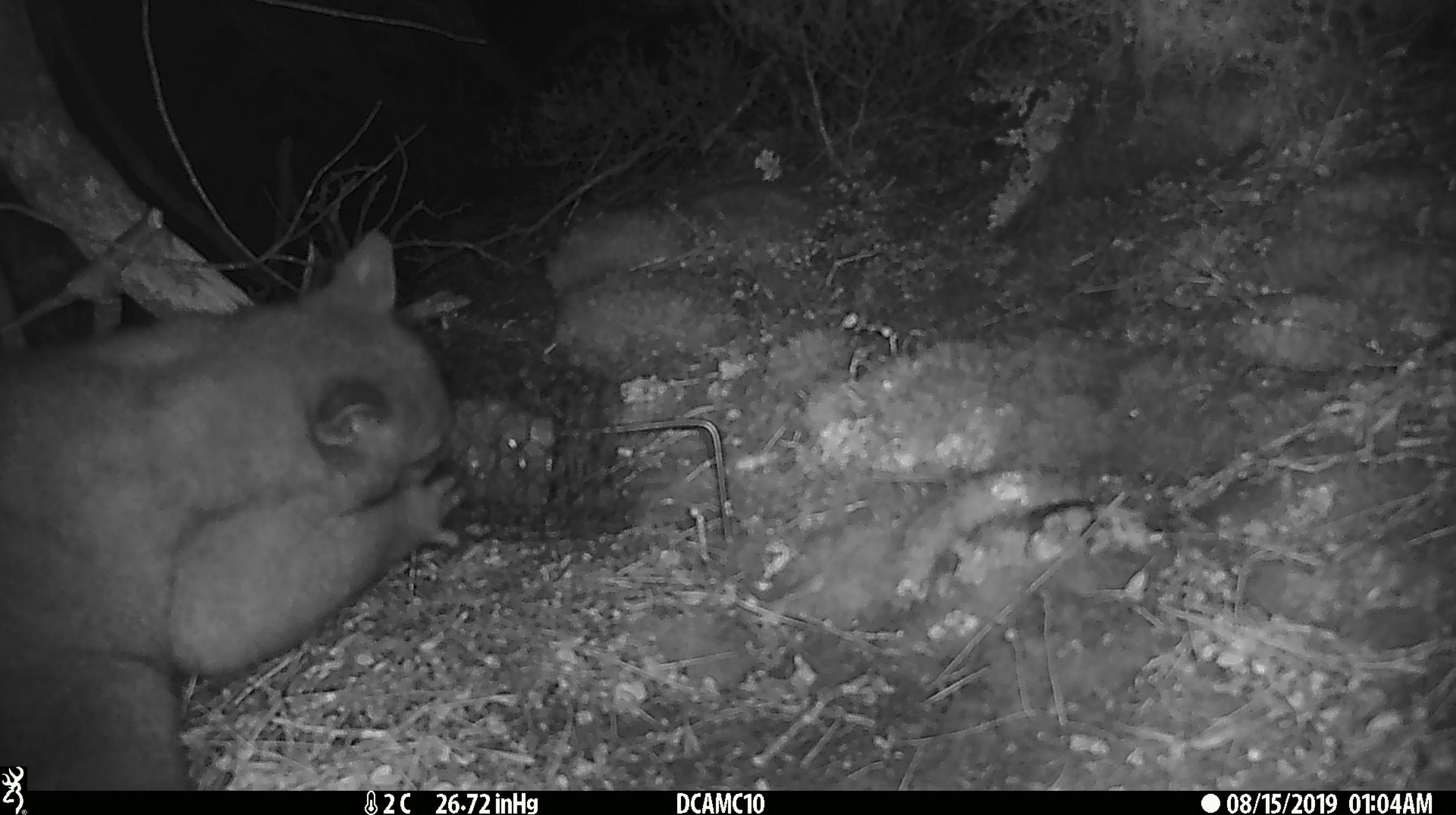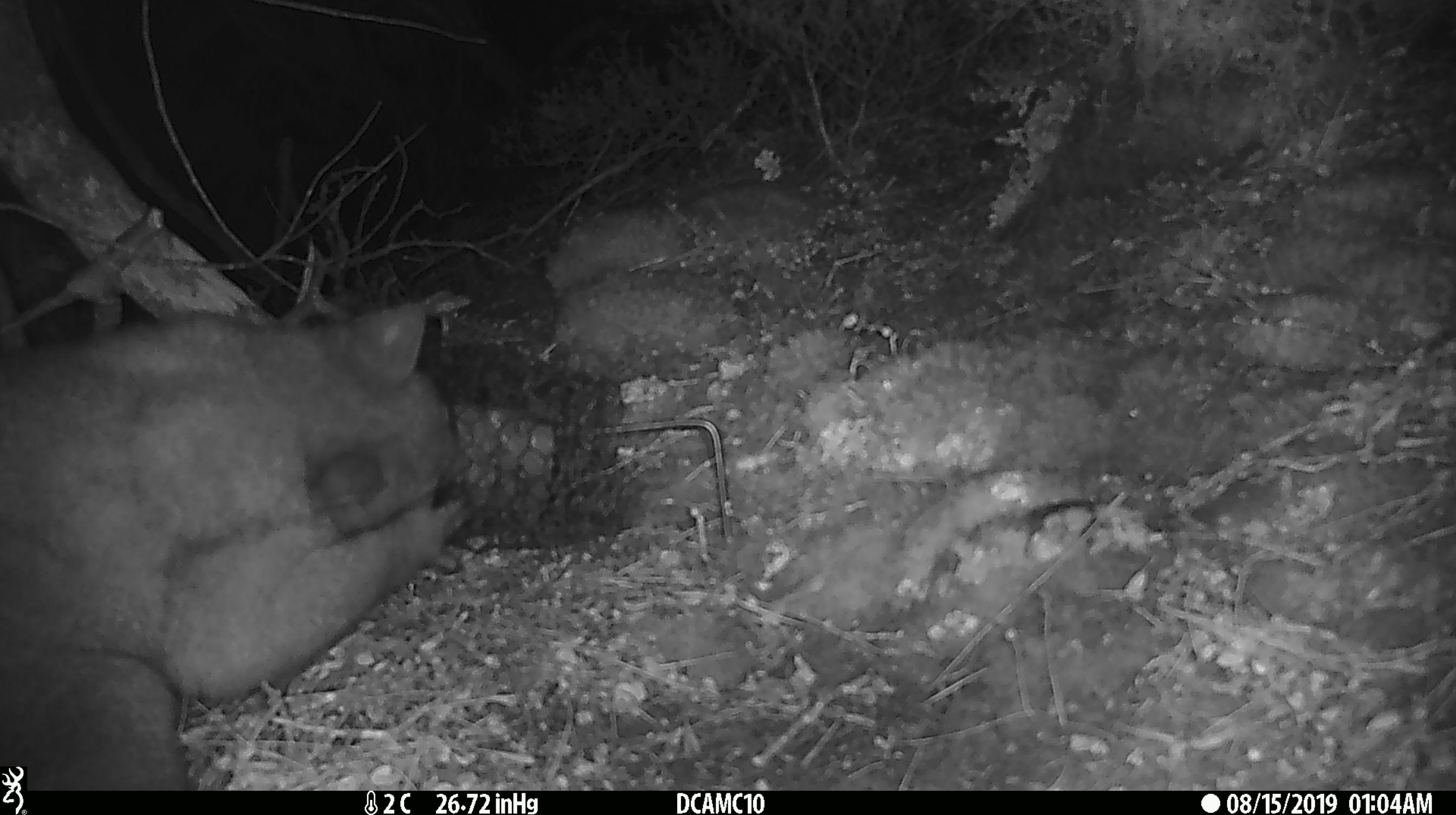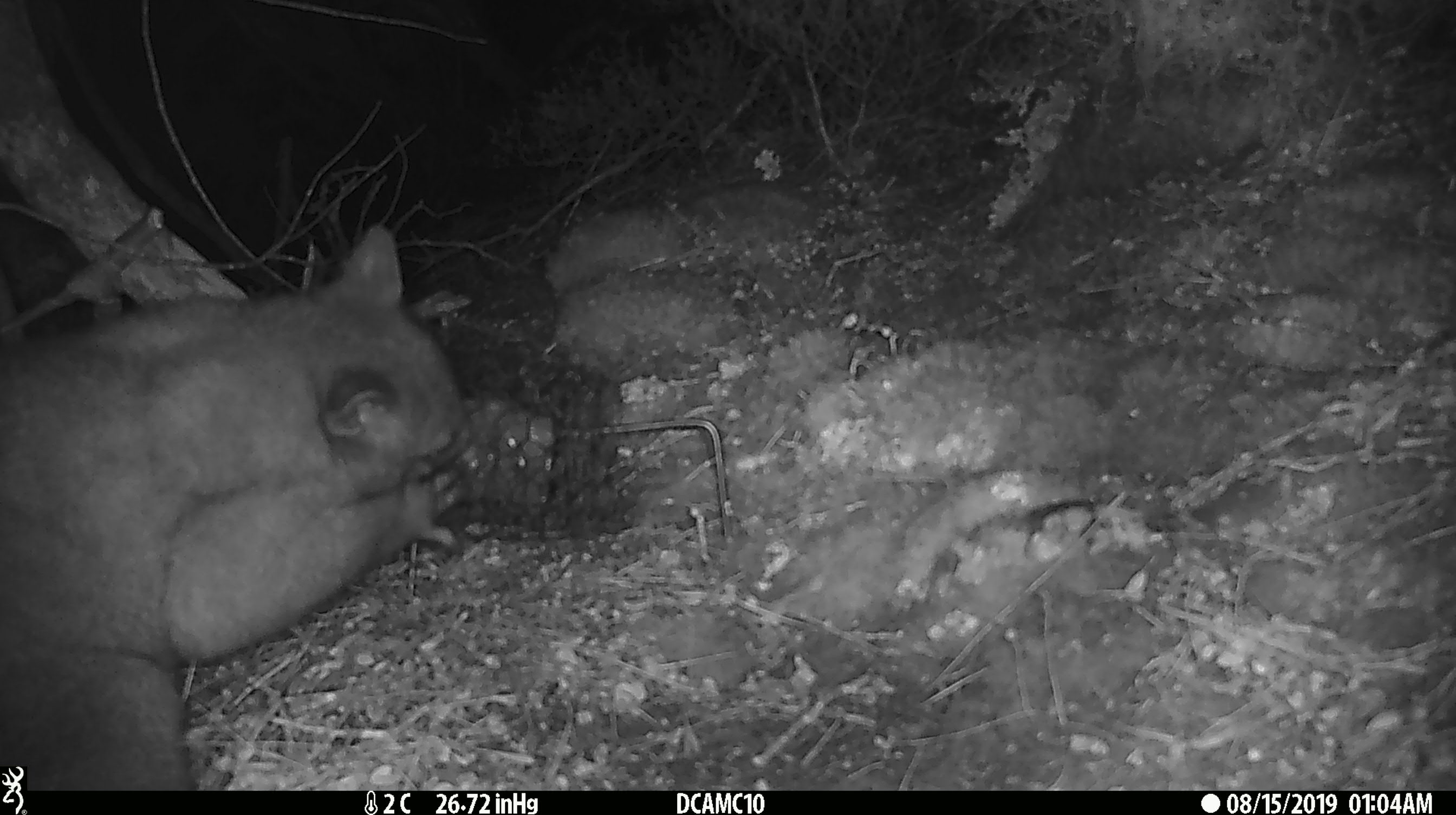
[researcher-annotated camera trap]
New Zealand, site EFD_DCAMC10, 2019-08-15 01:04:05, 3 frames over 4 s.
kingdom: Animalia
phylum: Chordata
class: Mammalia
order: Diprotodontia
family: Phalangeridae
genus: Trichosurus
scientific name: Trichosurus vulpecula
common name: common brushtail possum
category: possum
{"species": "possum (common brushtail possum) (Trichosurus vulpecula)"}